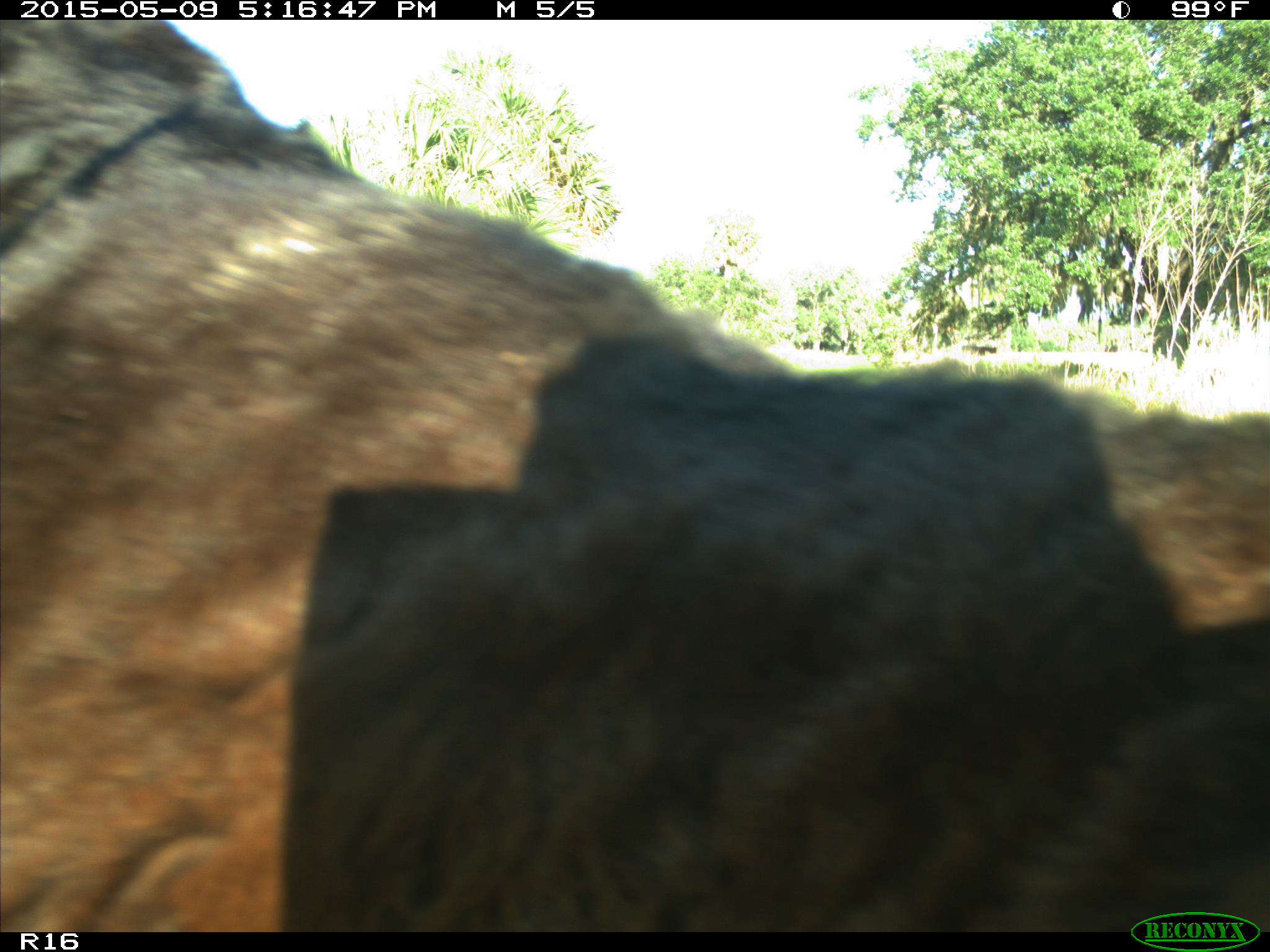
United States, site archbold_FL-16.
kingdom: Animalia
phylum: Chordata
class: Mammalia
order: Artiodactyla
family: Suidae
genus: Sus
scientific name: Sus scrofa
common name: wild boar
Sus scrofa (wild boar).